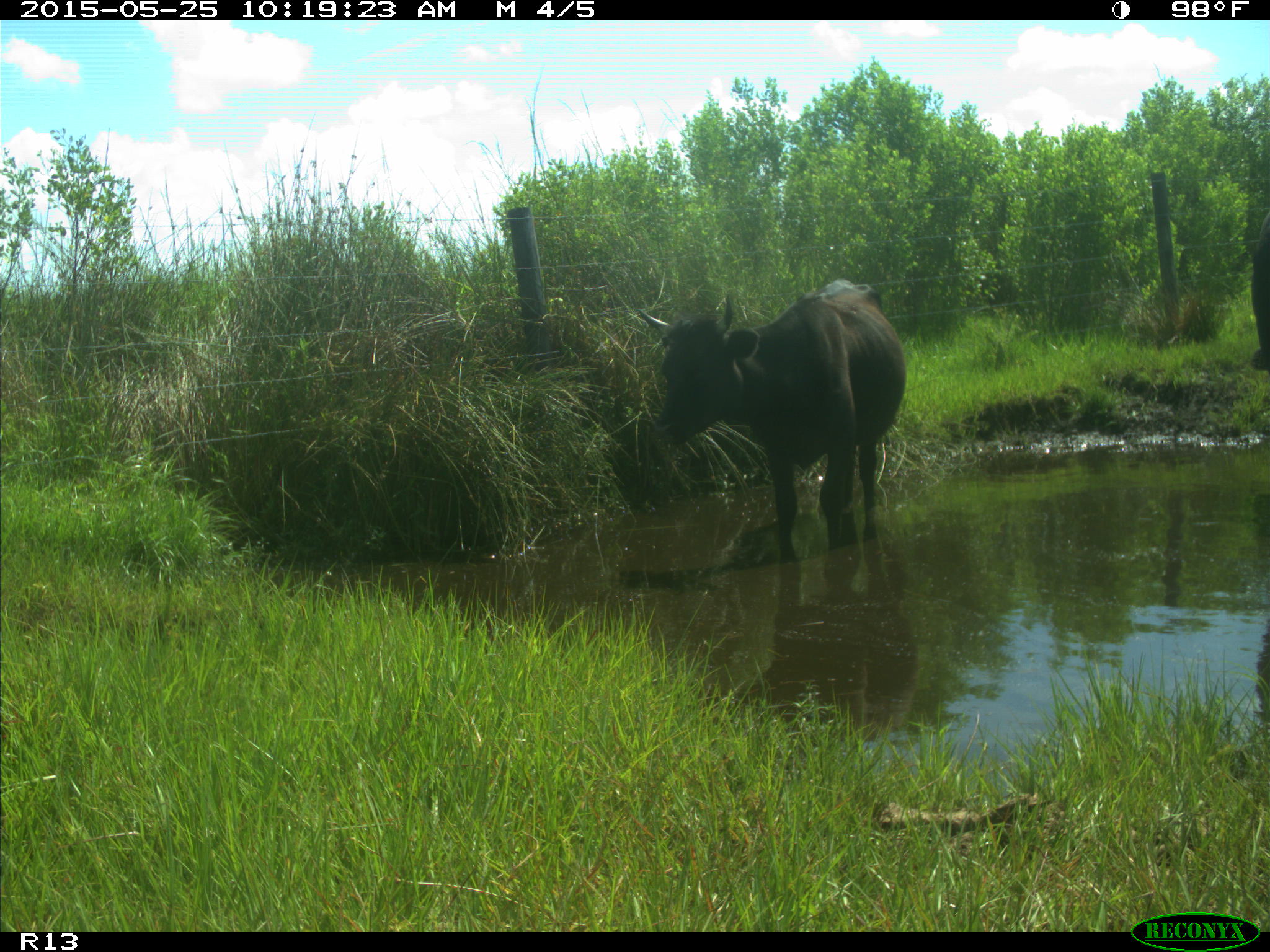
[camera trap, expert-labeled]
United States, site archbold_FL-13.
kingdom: Animalia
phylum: Chordata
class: Mammalia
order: Artiodactyla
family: Bovidae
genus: Bos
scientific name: Bos taurus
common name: domestic cow